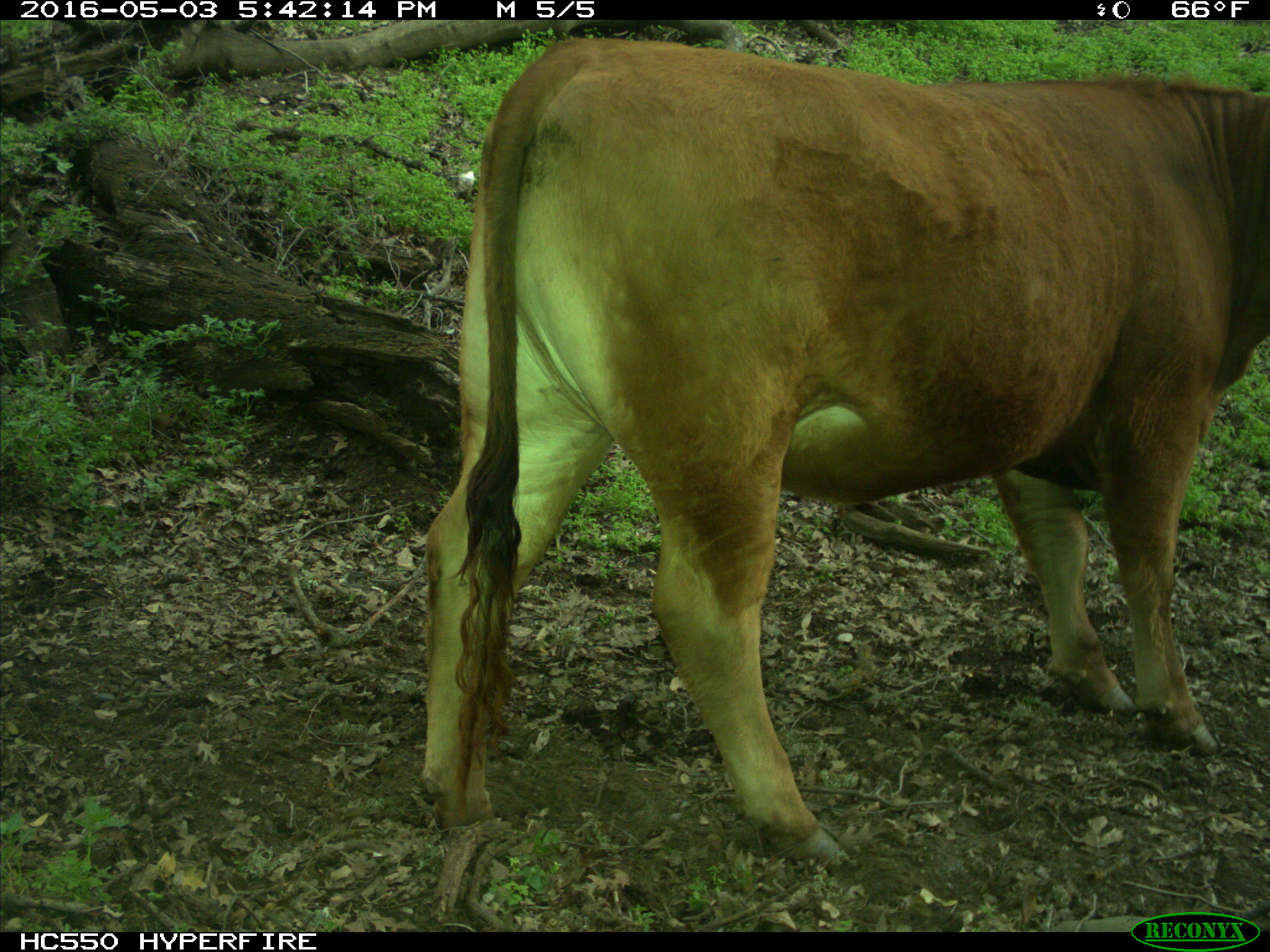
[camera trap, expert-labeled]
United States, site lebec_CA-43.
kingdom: Animalia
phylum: Chordata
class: Mammalia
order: Artiodactyla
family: Bovidae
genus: Bos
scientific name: Bos taurus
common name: domestic cow